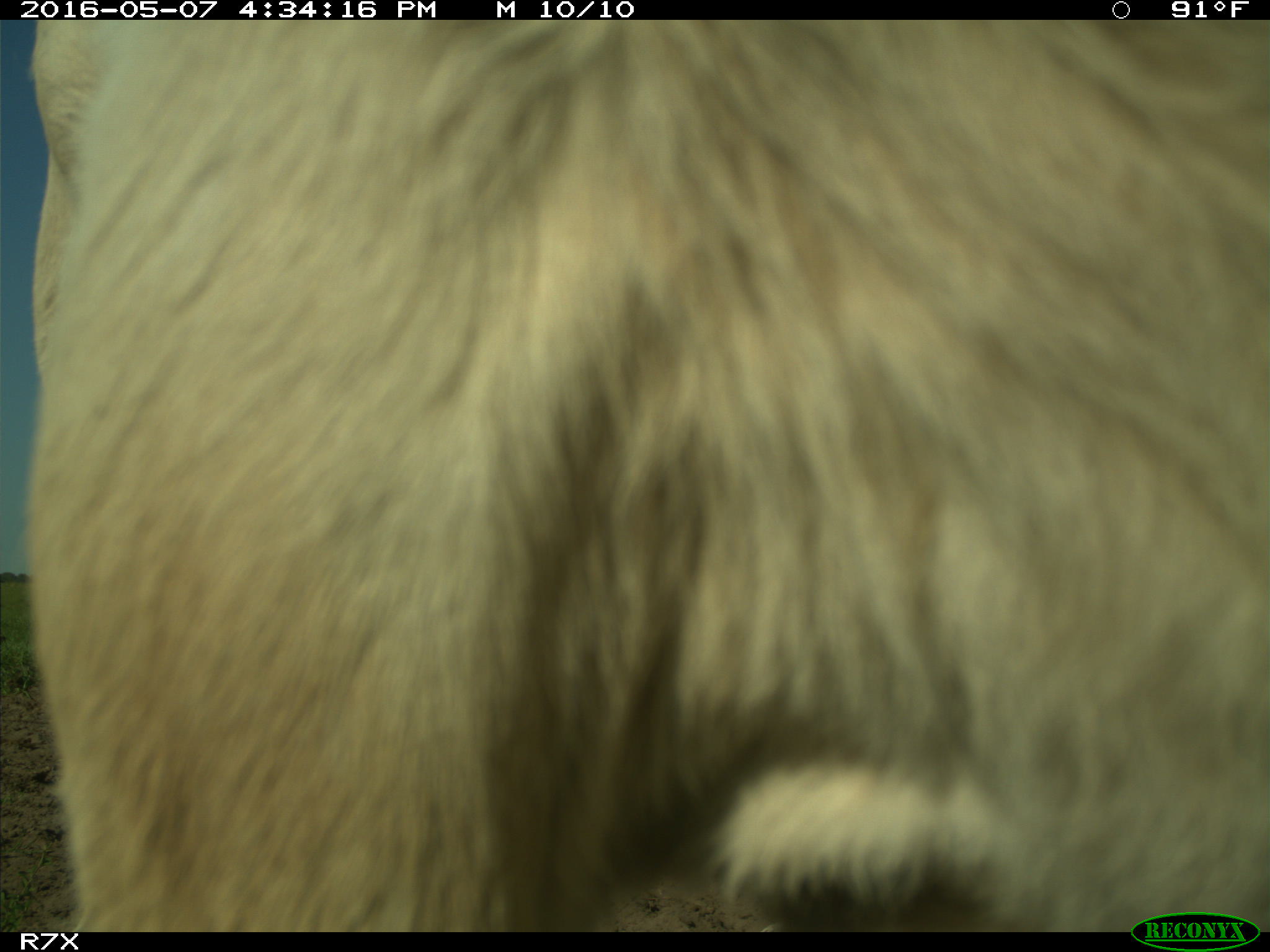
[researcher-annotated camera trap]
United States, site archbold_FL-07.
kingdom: Animalia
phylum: Chordata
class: Mammalia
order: Artiodactyla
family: Bovidae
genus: Bos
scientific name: Bos taurus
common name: domestic cow